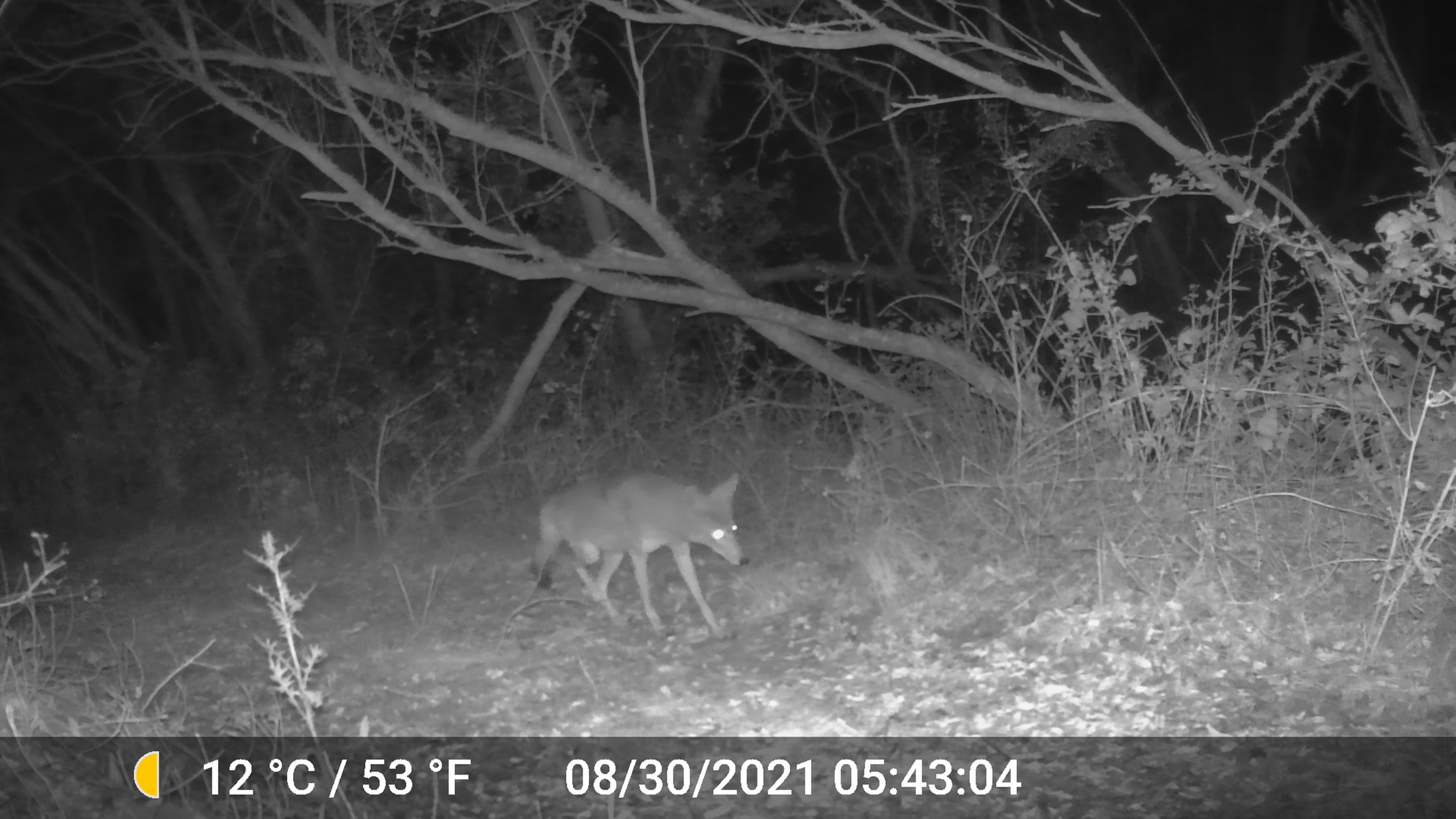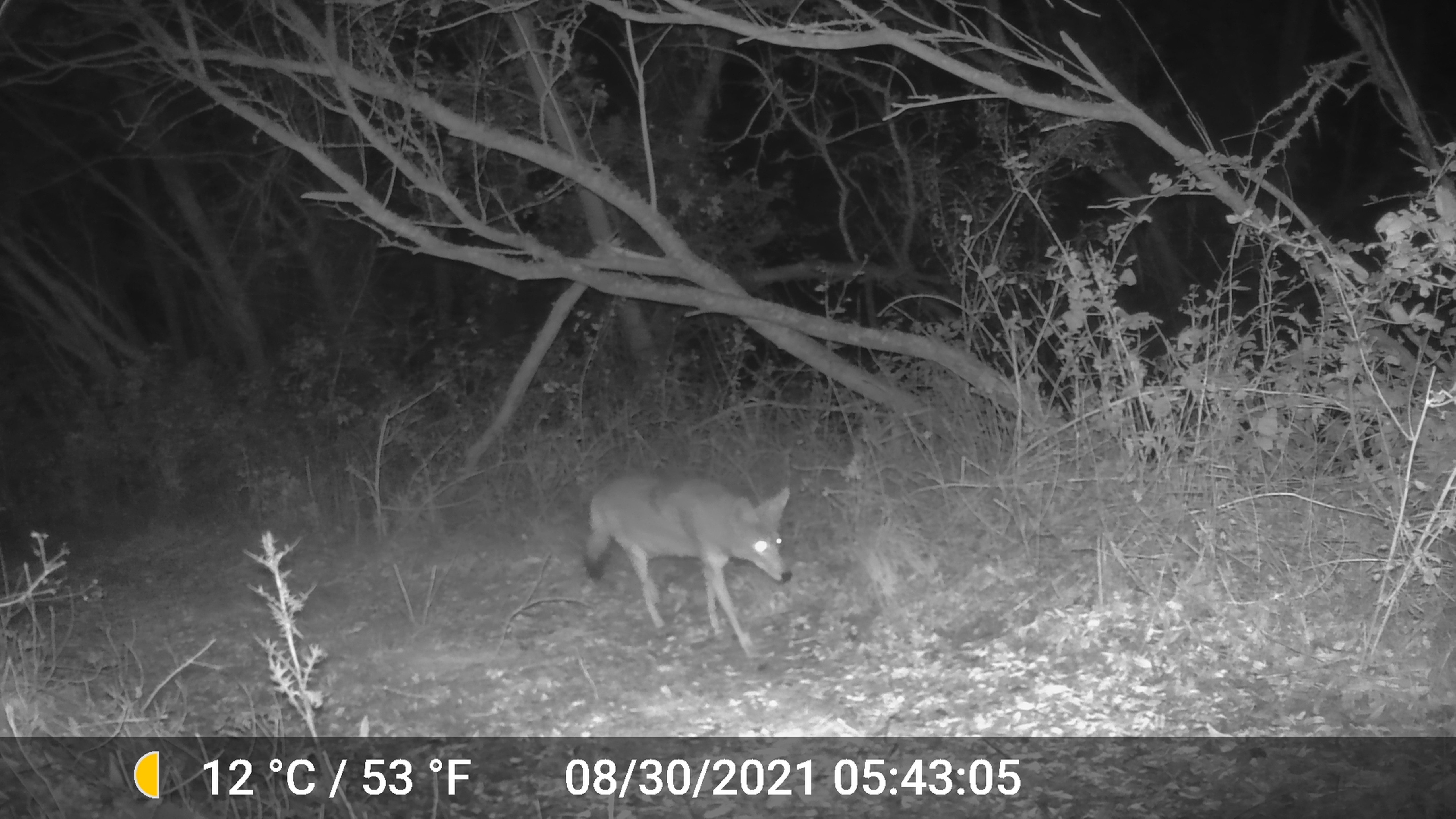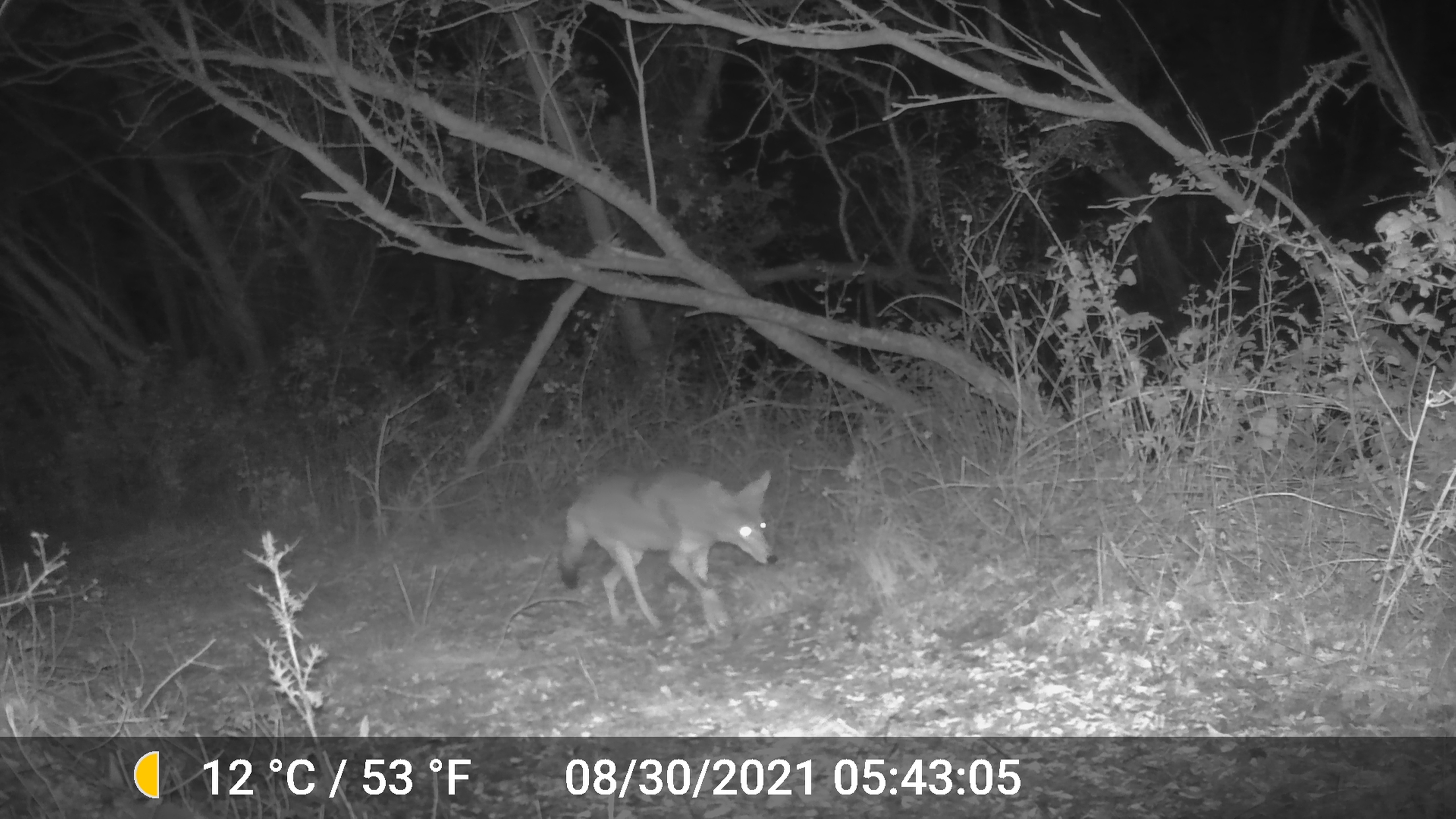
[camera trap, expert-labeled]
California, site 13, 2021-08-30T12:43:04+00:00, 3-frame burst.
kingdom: Animalia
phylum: Chordata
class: Mammalia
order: Carnivora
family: Canidae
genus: Canis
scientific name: Canis latrans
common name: coyote